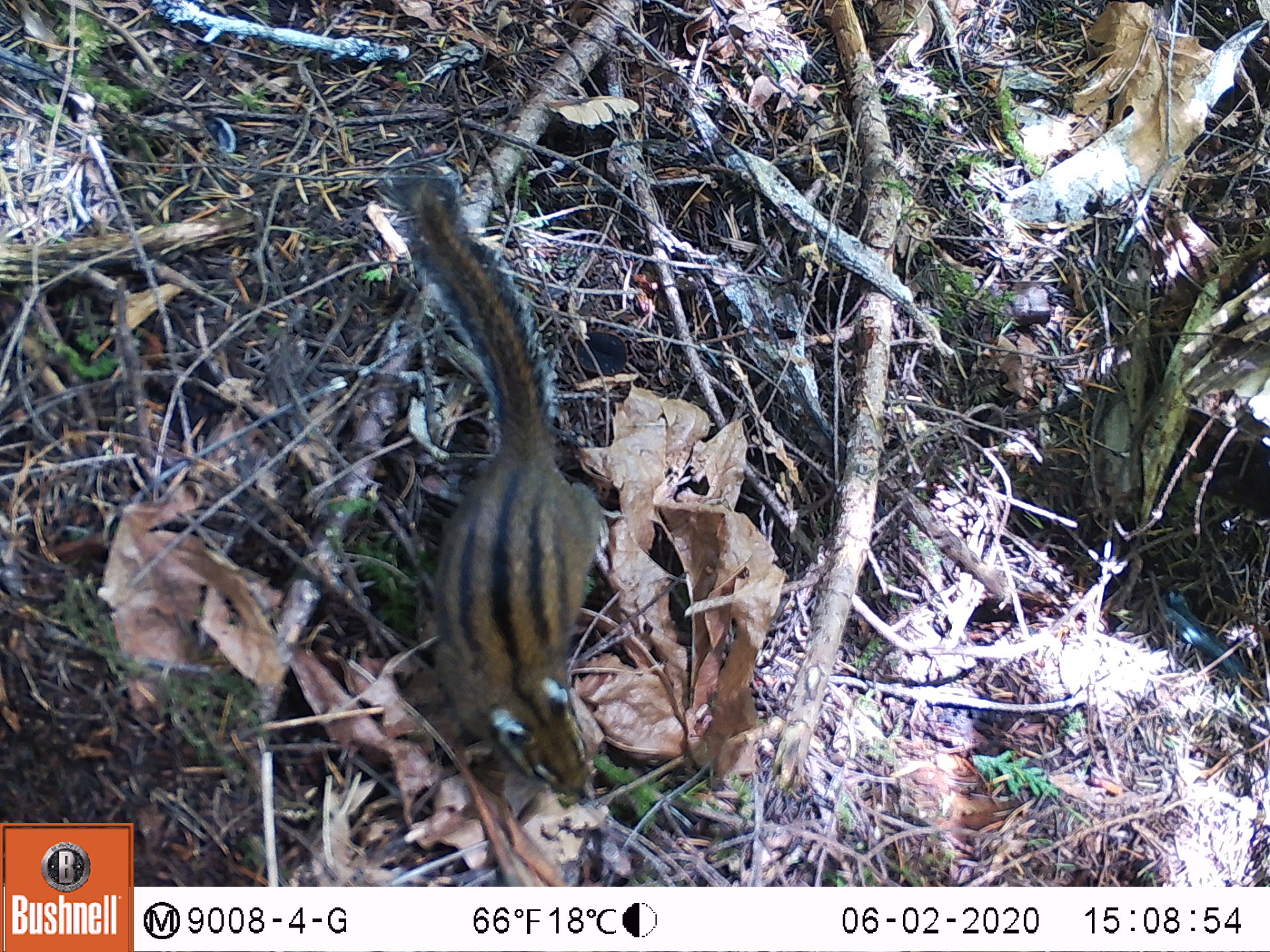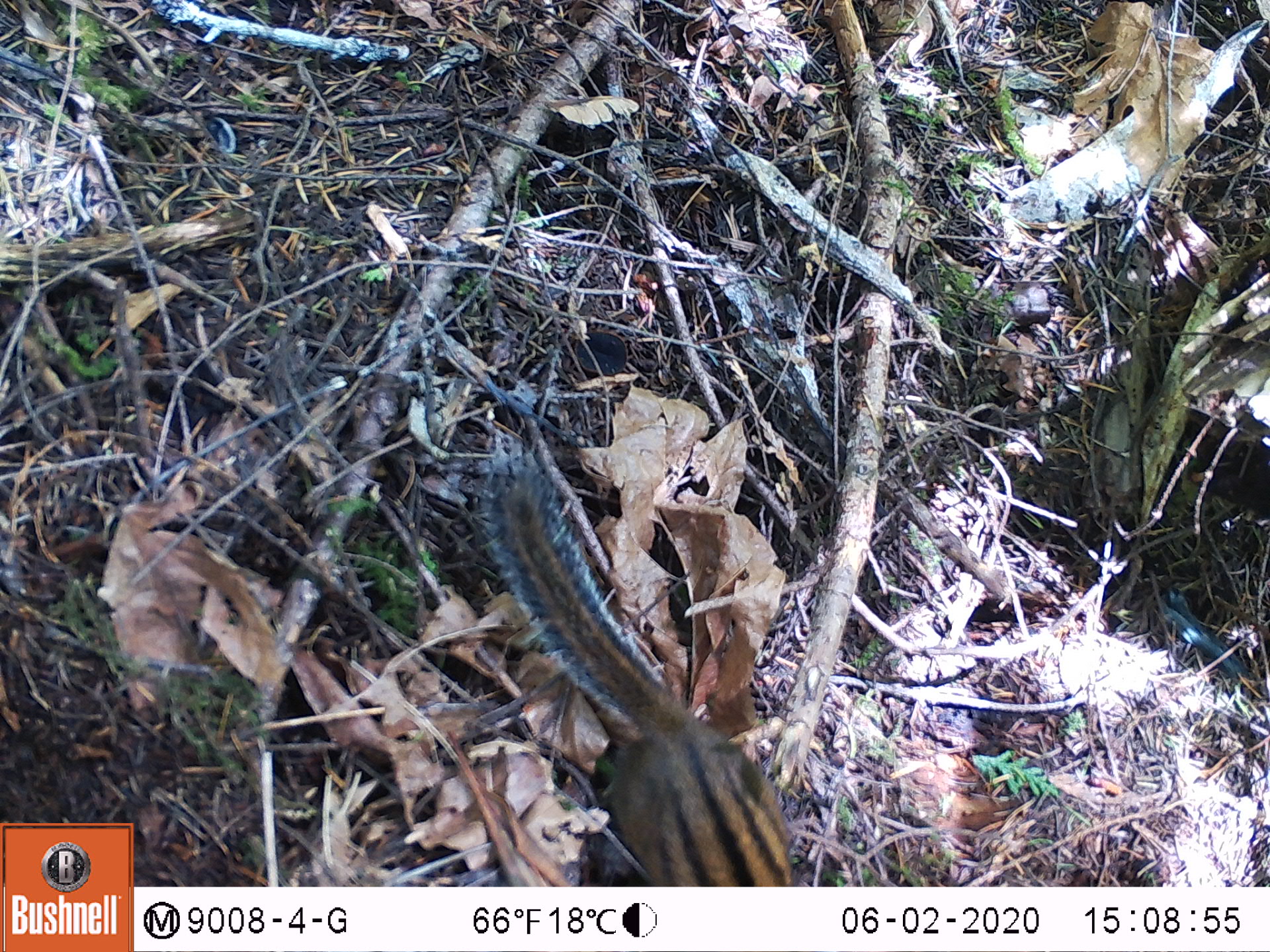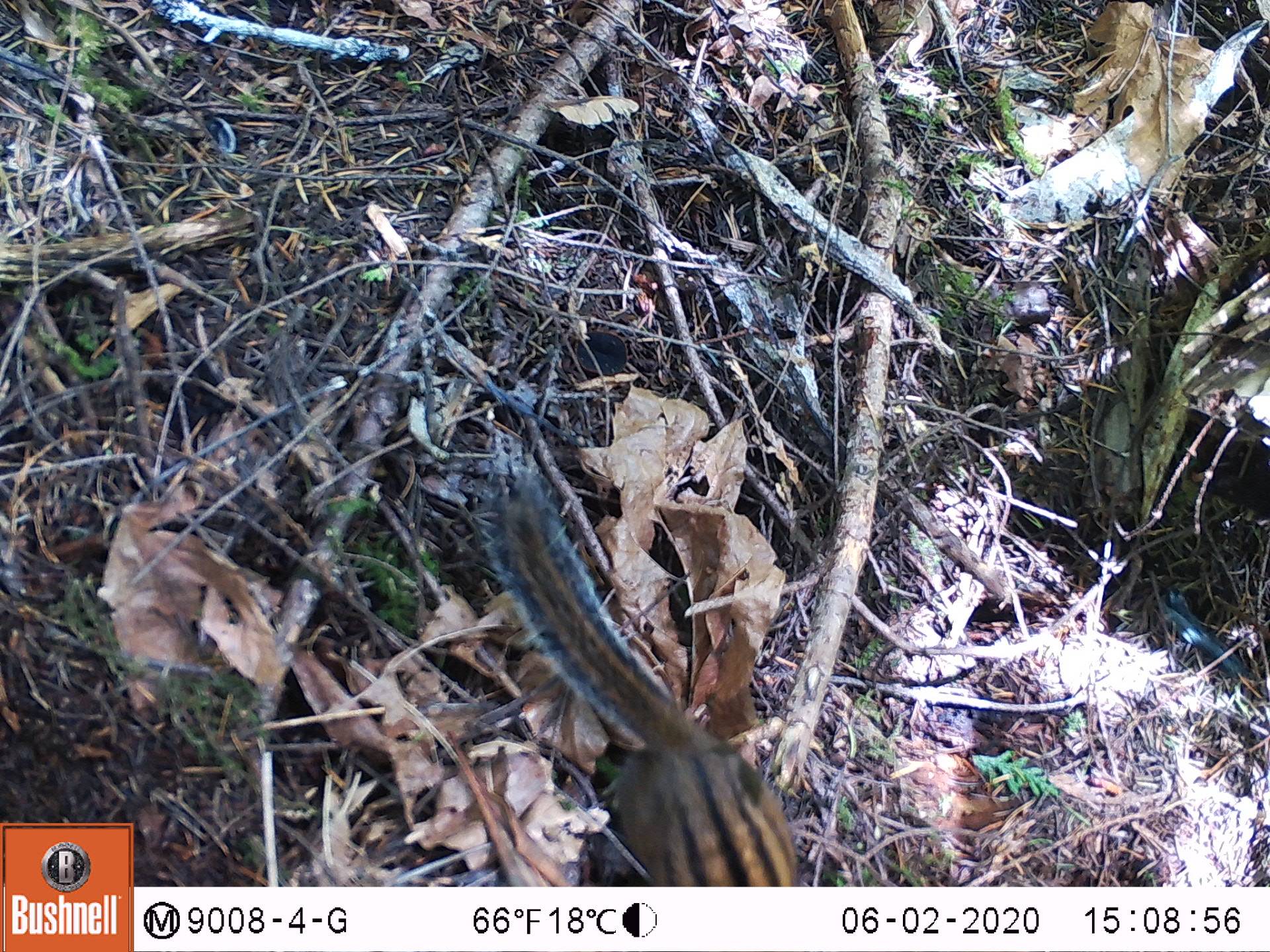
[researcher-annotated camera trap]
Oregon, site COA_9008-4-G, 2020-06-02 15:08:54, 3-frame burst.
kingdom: Animalia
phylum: Chordata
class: Mammalia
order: Rodentia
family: Sciuridae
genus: Neotamias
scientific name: Neotamias townsendii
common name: townsend's chipmunk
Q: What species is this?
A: Townsend's chipmunk (Neotamias townsendii).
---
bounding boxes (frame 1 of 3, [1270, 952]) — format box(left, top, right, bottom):
townsend's chipmunk: box(391, 157, 616, 812)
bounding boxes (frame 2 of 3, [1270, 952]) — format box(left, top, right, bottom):
townsend's chipmunk: box(472, 441, 799, 878)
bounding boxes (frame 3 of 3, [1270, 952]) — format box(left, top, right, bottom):
townsend's chipmunk: box(468, 463, 805, 875)